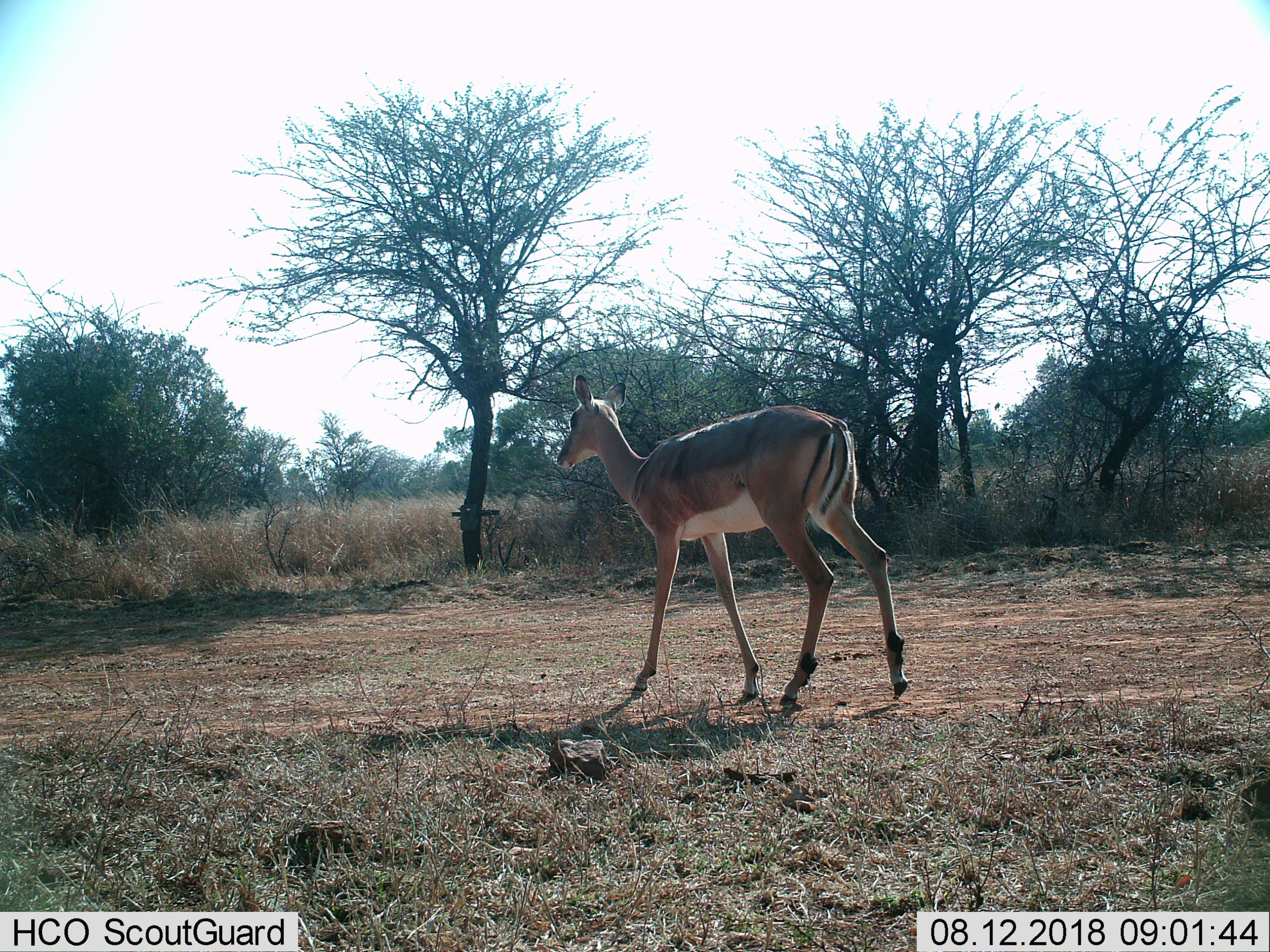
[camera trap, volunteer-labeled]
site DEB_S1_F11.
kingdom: Animalia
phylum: Chordata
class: Mammalia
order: Artiodactyla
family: Bovidae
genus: Aepyceros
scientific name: Aepyceros melampus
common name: impala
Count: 1.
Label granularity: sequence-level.